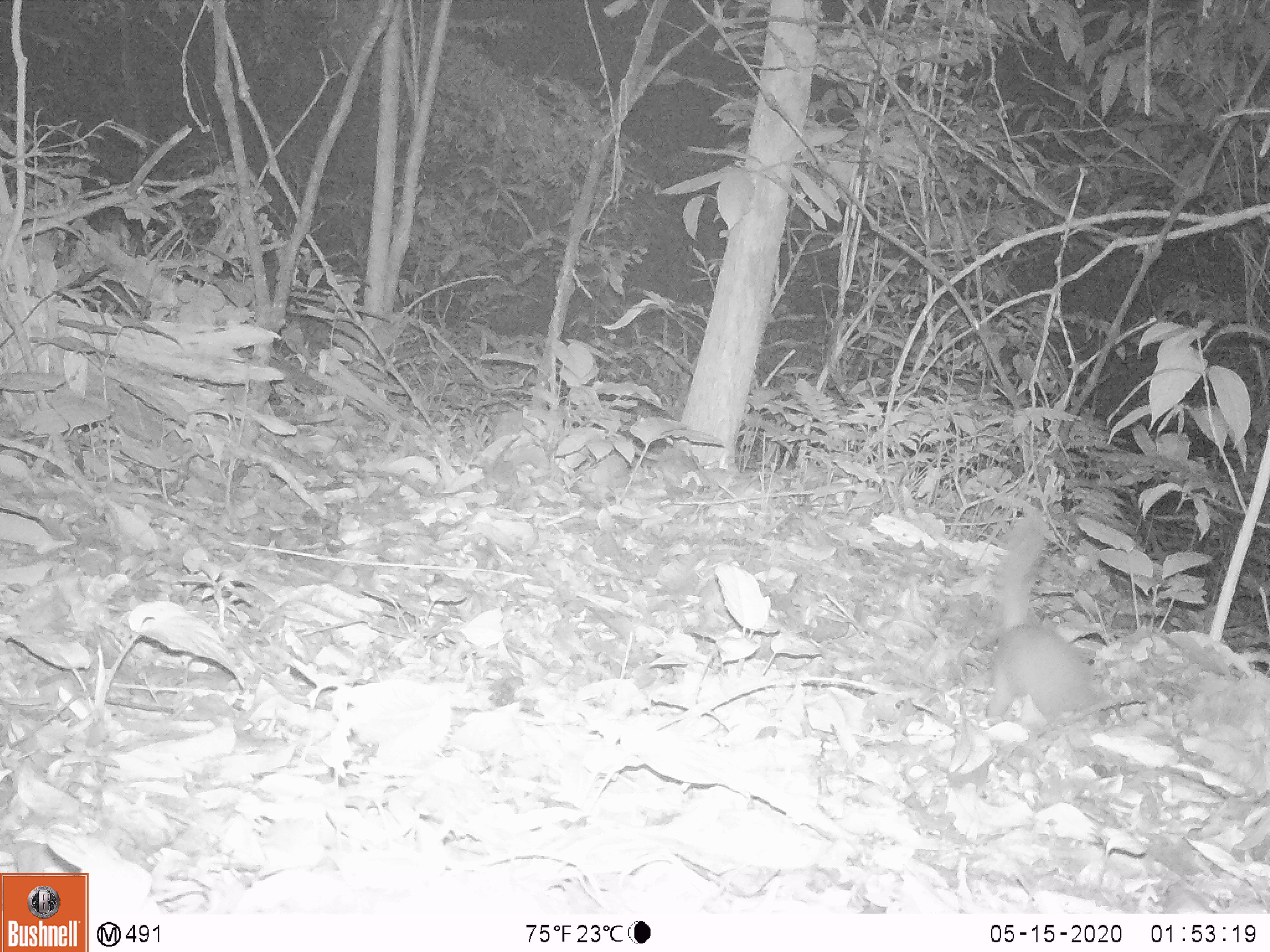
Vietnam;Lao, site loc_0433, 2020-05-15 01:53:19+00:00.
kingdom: Animalia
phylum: Chordata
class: Mammalia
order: Carnivora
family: Mustelidae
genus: Melogale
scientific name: Melogale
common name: ferret badger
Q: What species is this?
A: Ferret badger (Melogale).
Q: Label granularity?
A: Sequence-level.